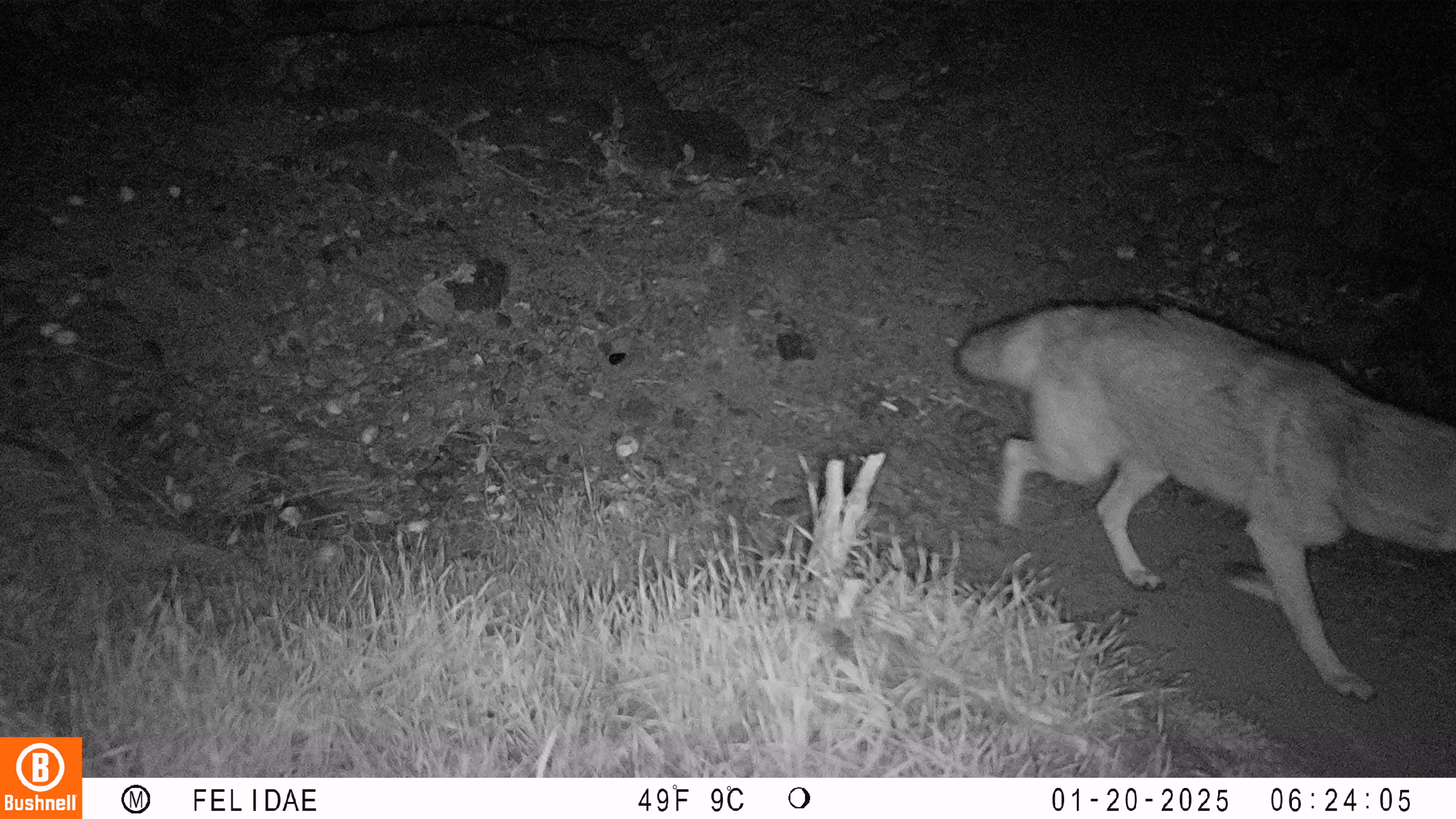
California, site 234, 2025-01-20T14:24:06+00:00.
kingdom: Animalia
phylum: Chordata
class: Mammalia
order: Carnivora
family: Canidae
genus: Canis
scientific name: Canis latrans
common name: coyote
Coyote (Canis latrans).